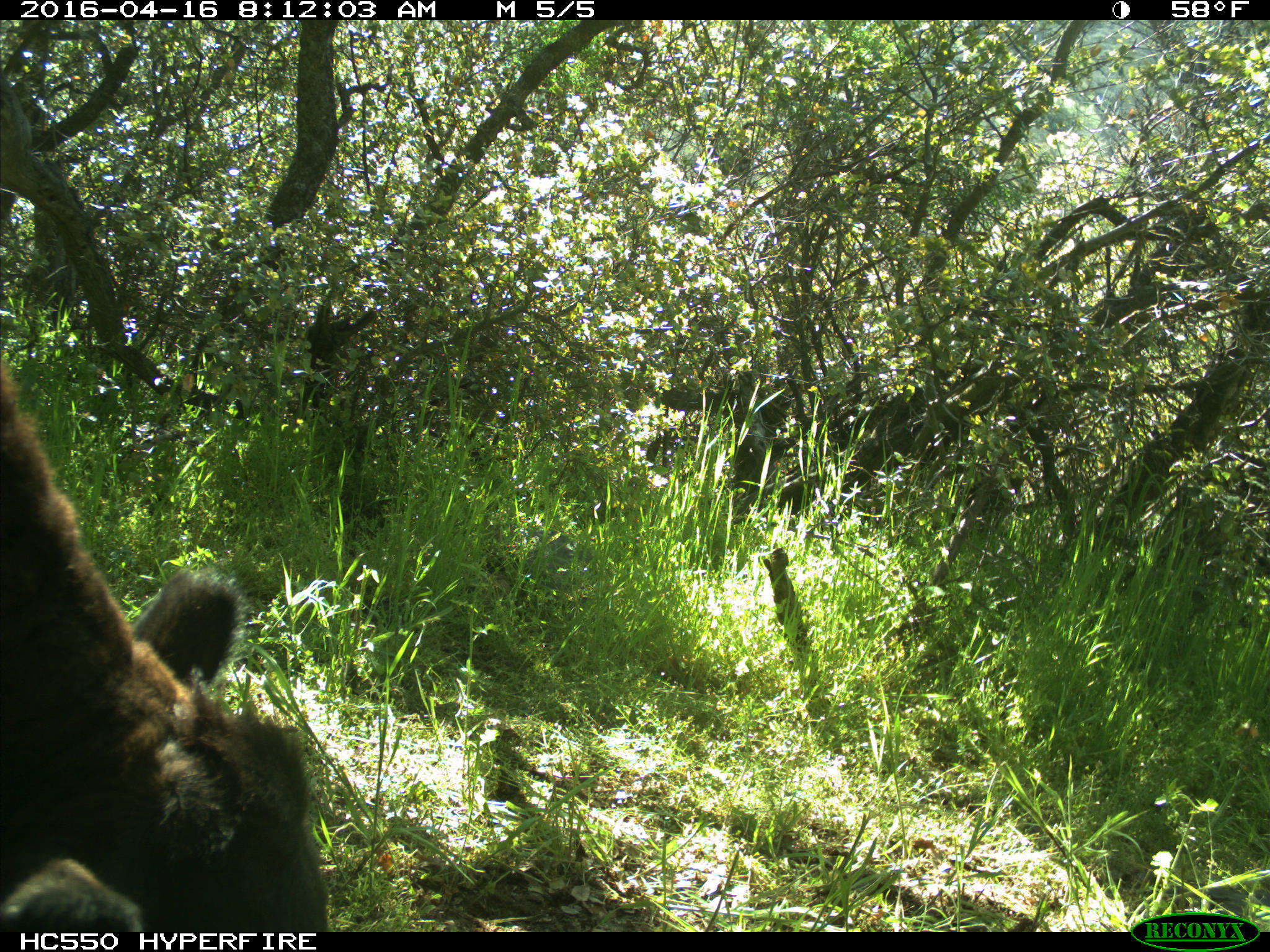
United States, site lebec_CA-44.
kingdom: Animalia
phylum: Chordata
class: Mammalia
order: Artiodactyla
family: Bovidae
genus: Bos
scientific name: Bos taurus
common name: domestic cow